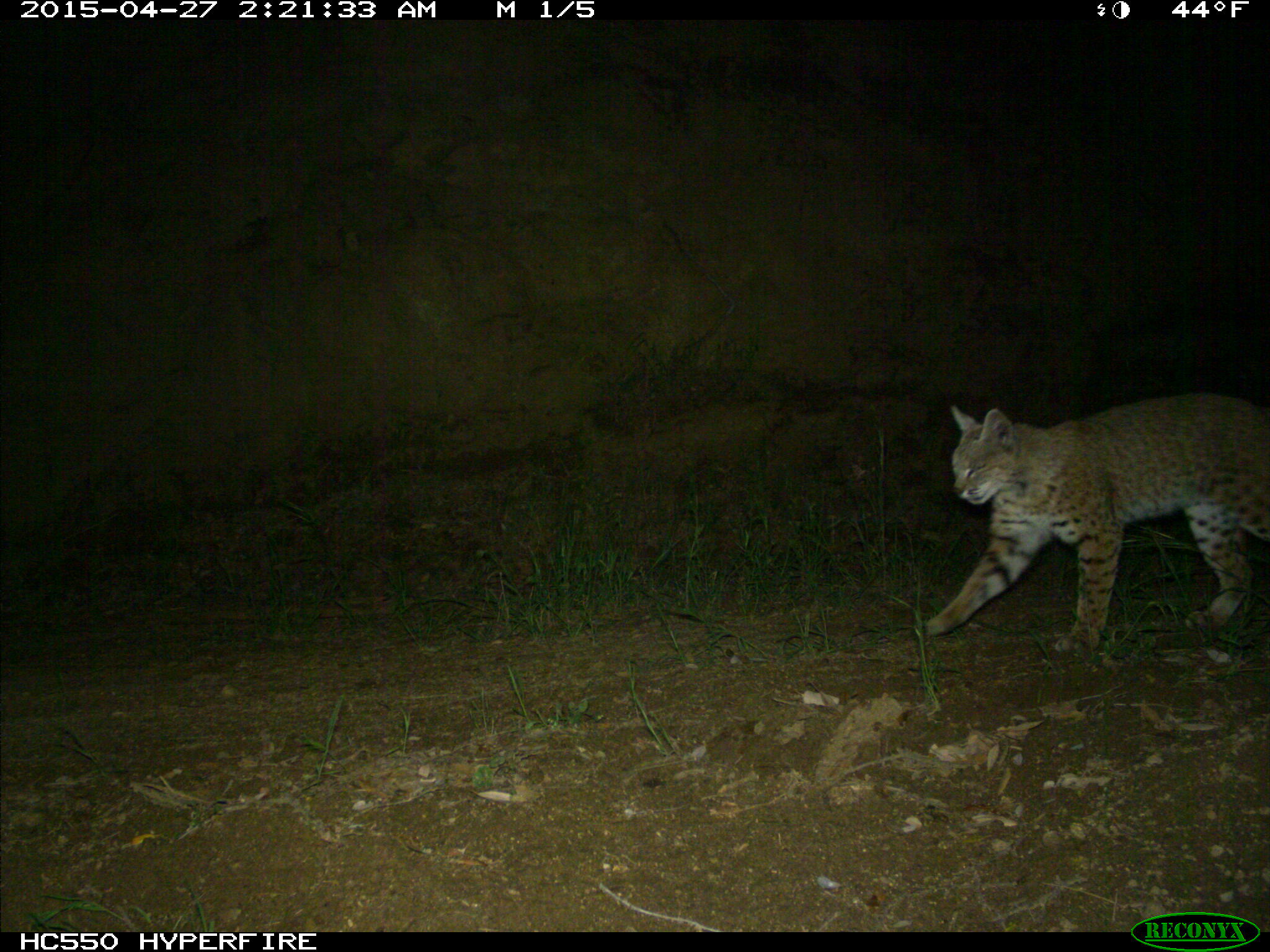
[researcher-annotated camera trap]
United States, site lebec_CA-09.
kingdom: Animalia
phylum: Chordata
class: Mammalia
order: Carnivora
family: Felidae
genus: Lynx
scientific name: Lynx rufus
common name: bobcat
Lynx rufus (bobcat).